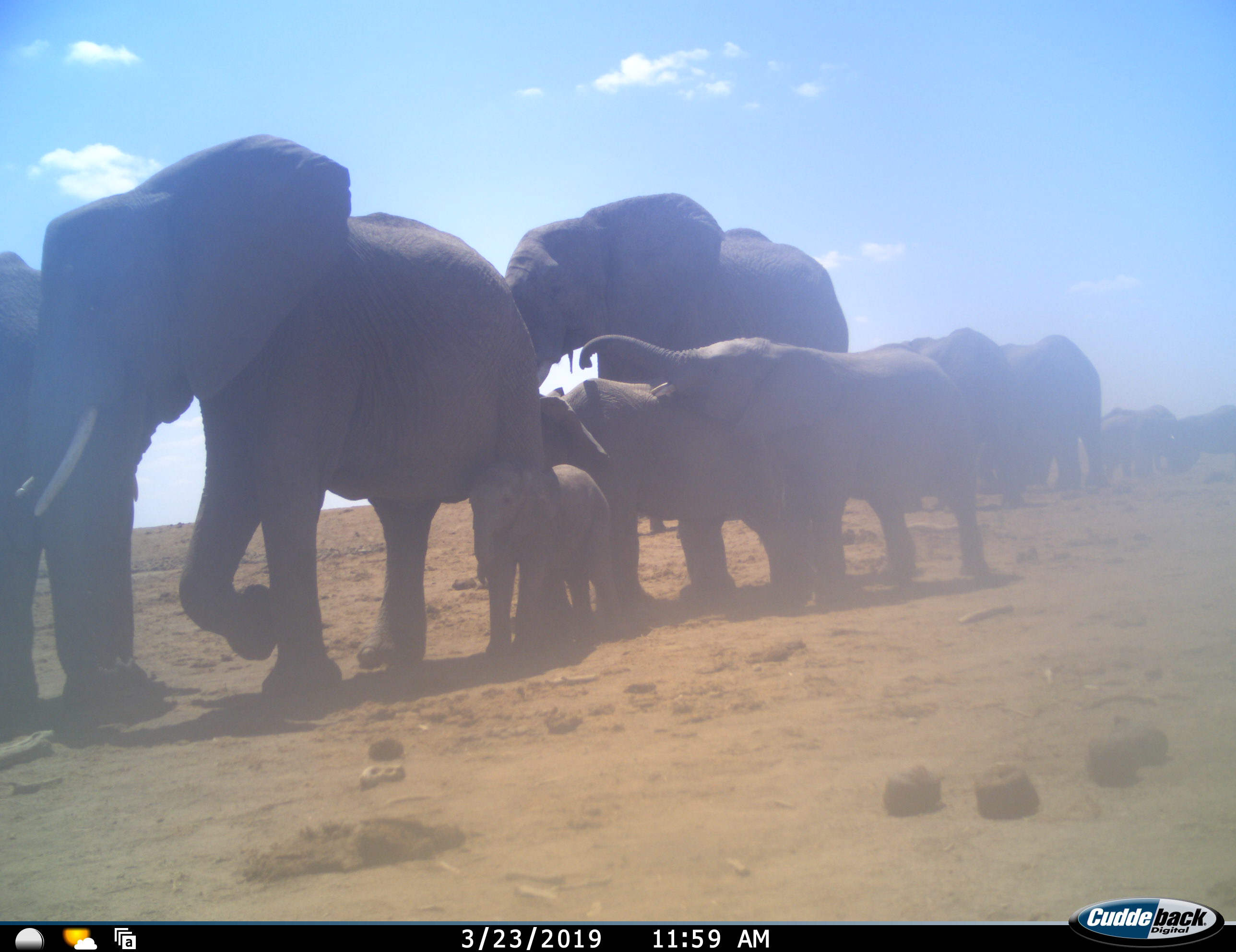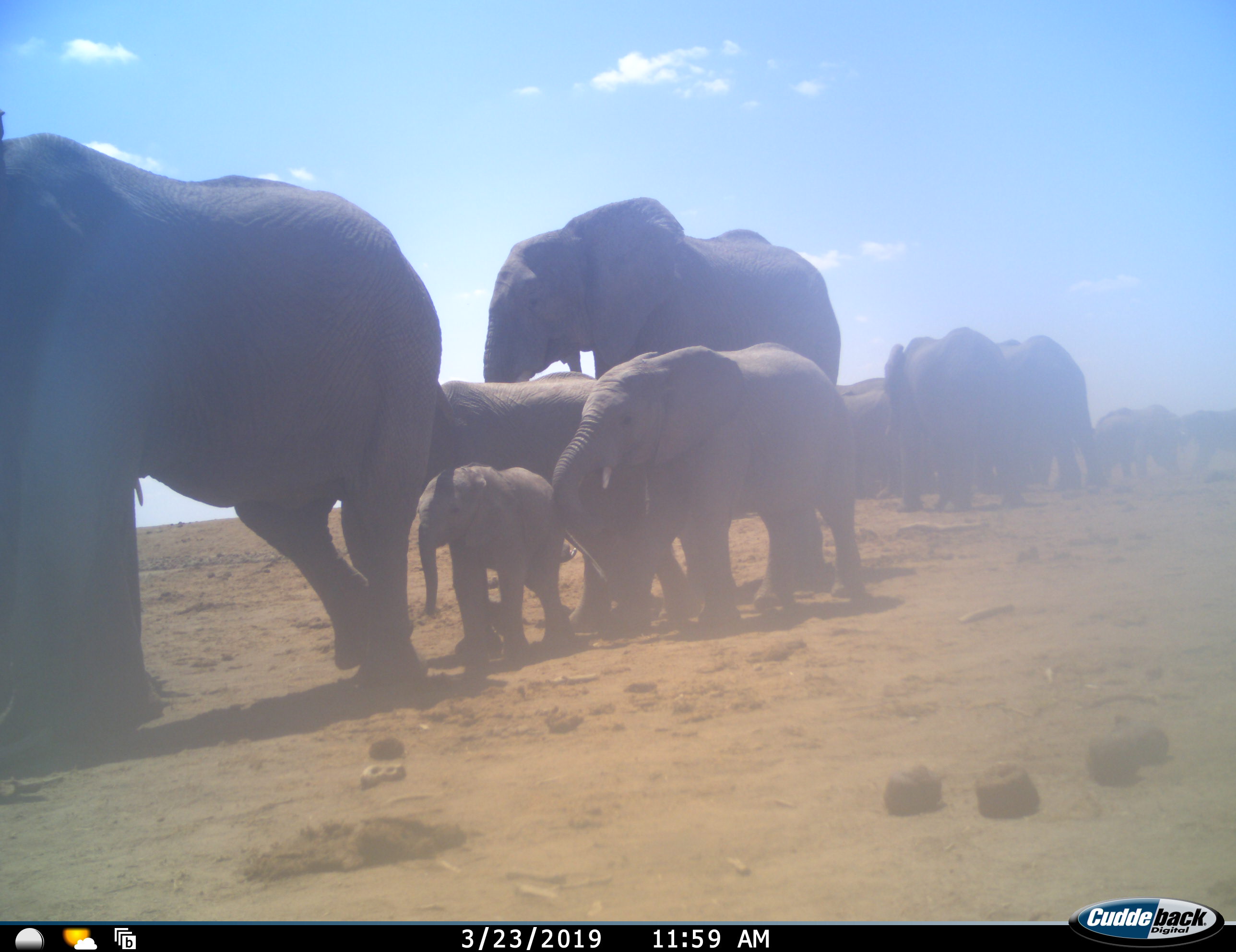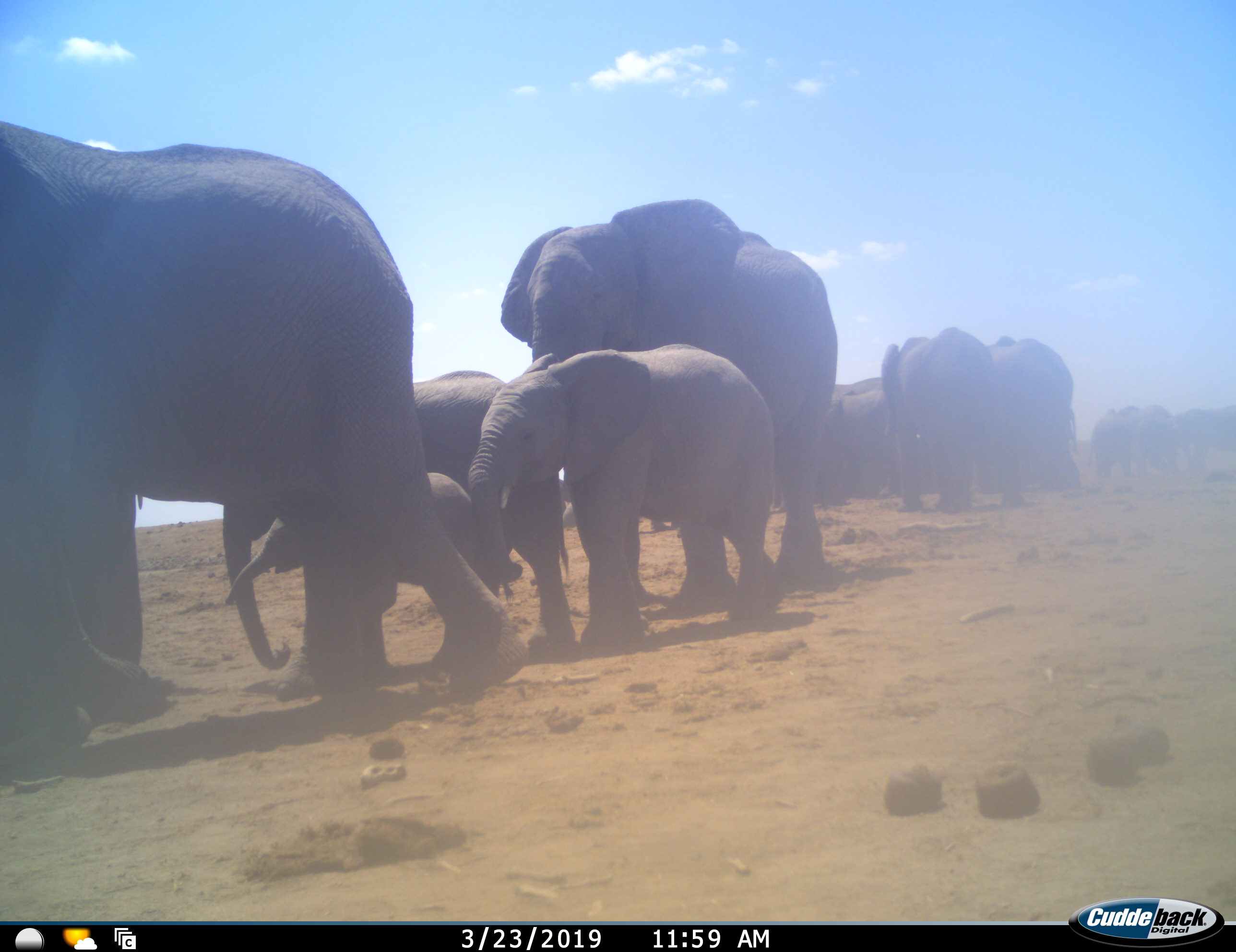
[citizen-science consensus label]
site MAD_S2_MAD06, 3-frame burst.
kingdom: Animalia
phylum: Chordata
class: Mammalia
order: Proboscidea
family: Elephantidae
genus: Loxodonta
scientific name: Loxodonta africana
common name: african bush elephant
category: elephant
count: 11-50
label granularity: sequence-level